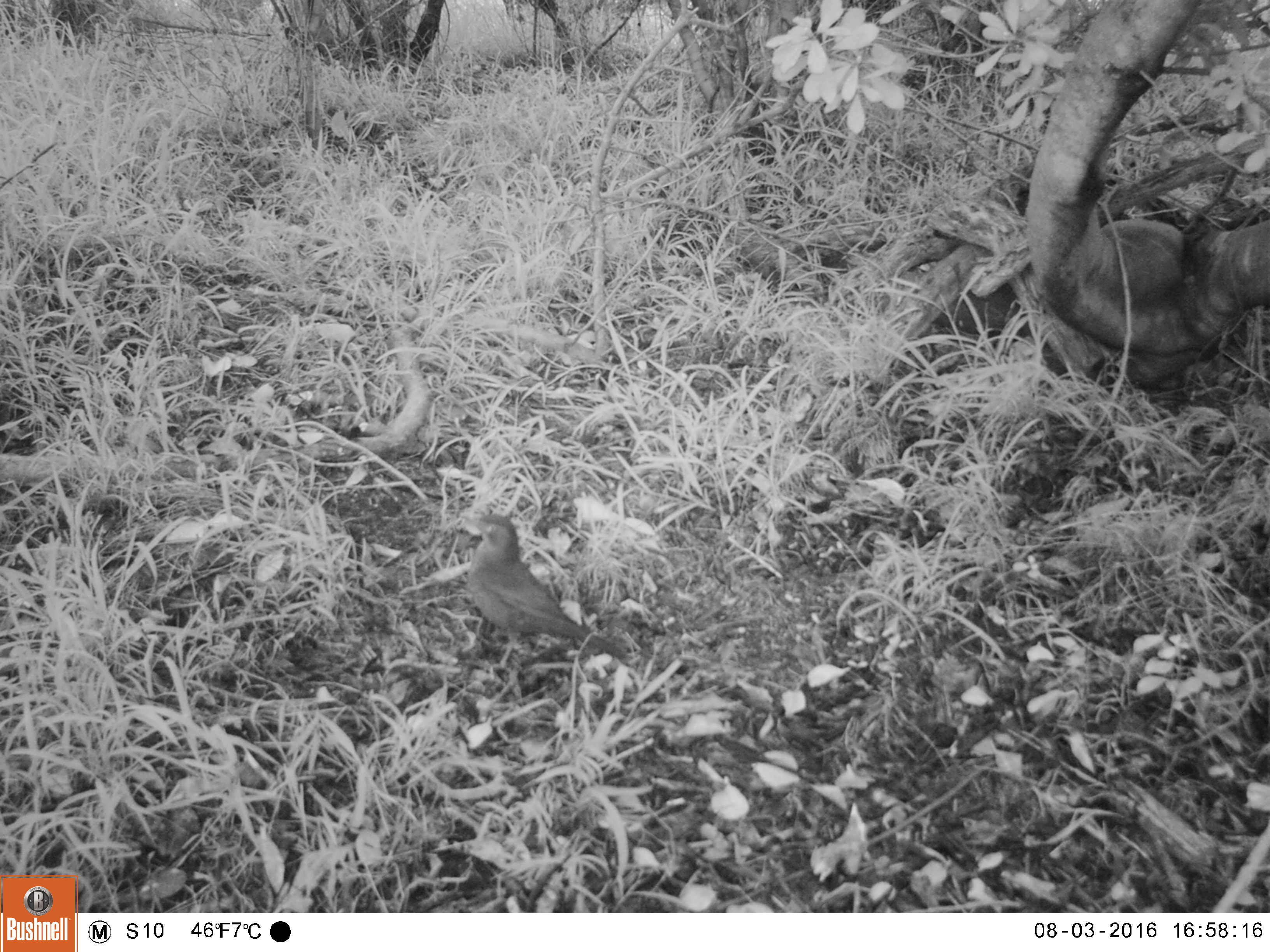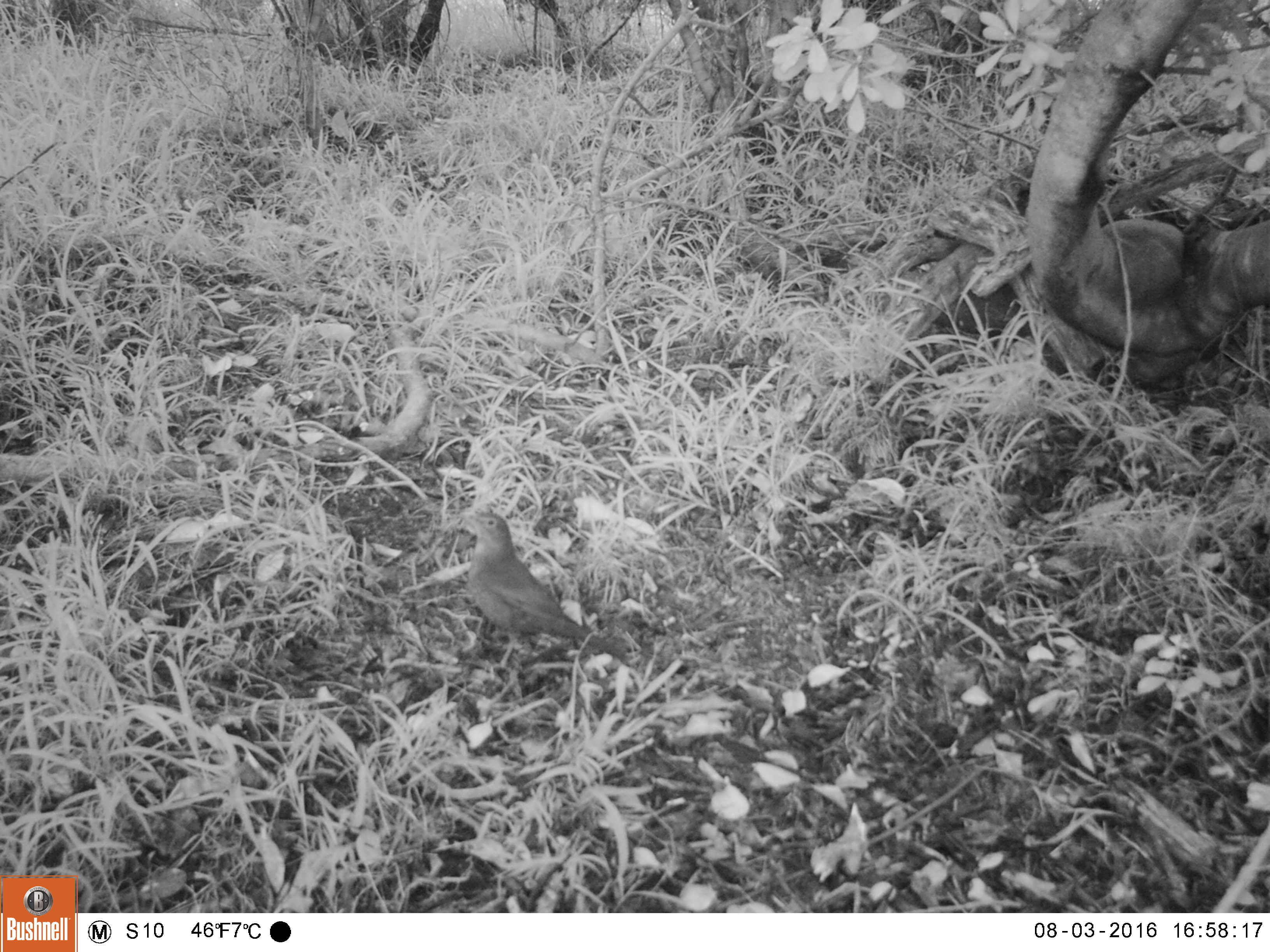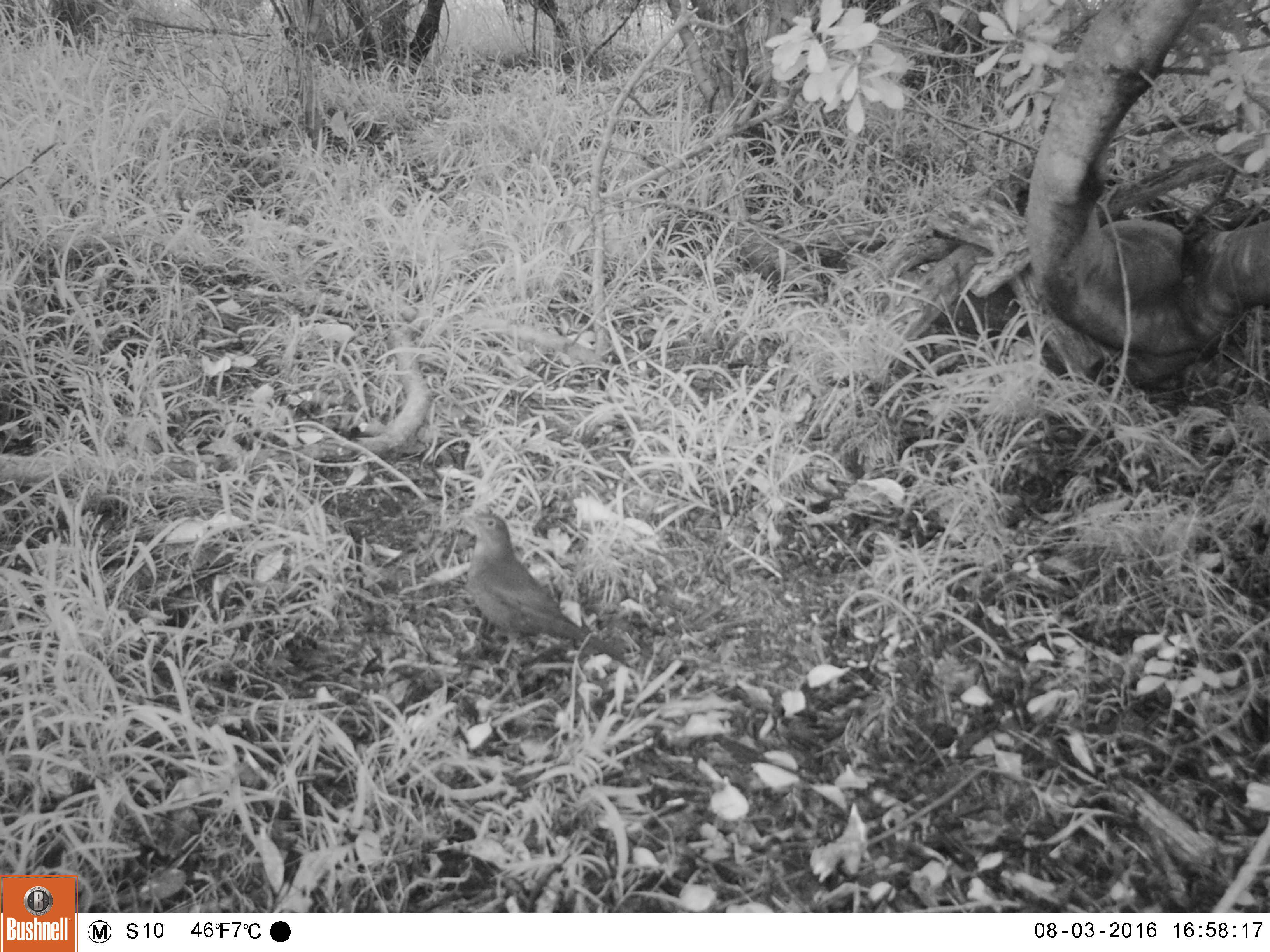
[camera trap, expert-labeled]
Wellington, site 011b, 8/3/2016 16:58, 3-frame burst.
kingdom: Animalia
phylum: Chordata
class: Aves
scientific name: Aves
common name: bird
Bird (Aves).